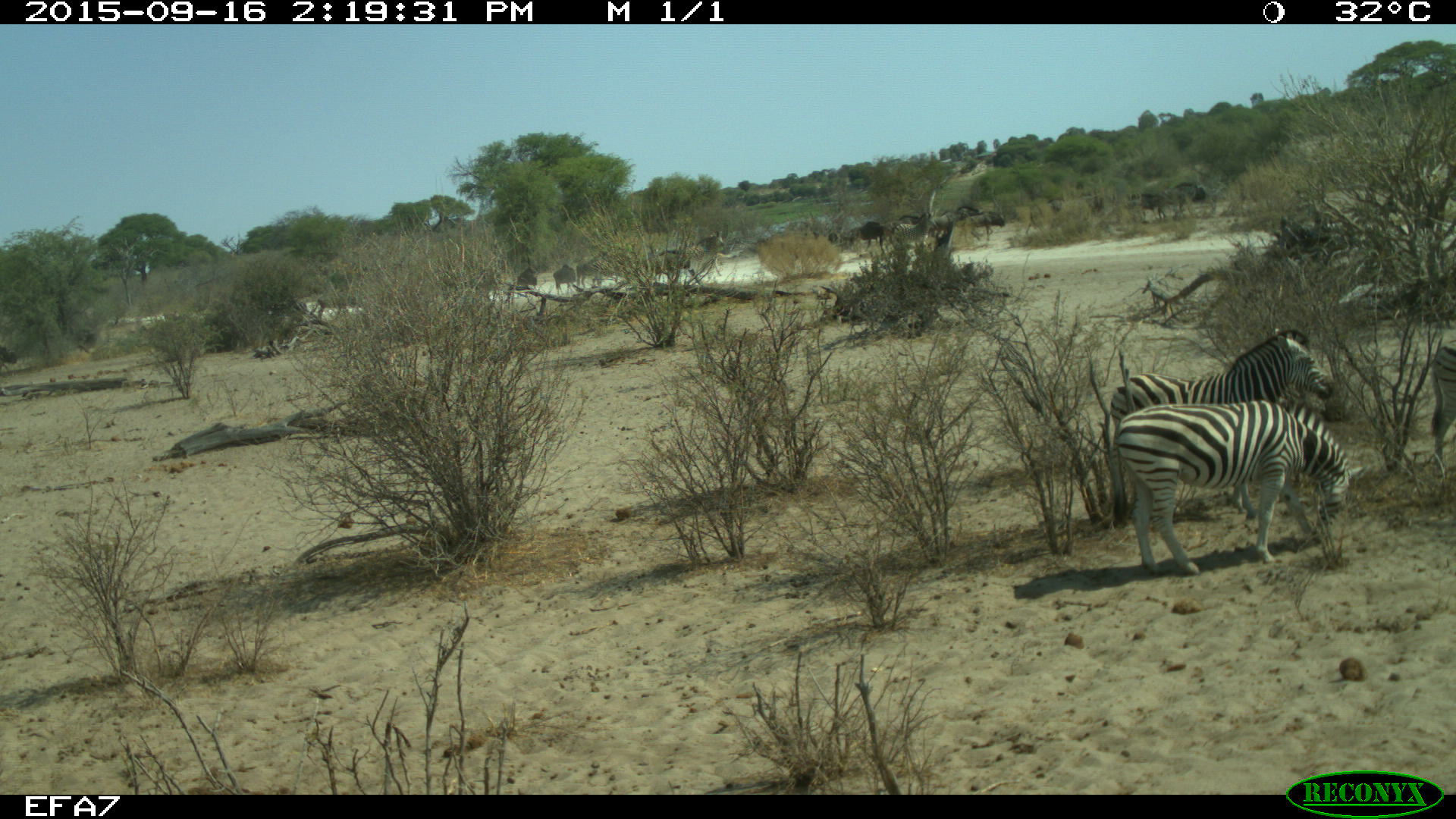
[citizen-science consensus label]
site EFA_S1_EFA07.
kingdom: Animalia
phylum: Chordata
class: Mammalia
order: Perissodactyla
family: Equidae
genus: Equus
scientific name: Equus quagga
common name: plains zebra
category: zebraplains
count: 3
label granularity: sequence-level